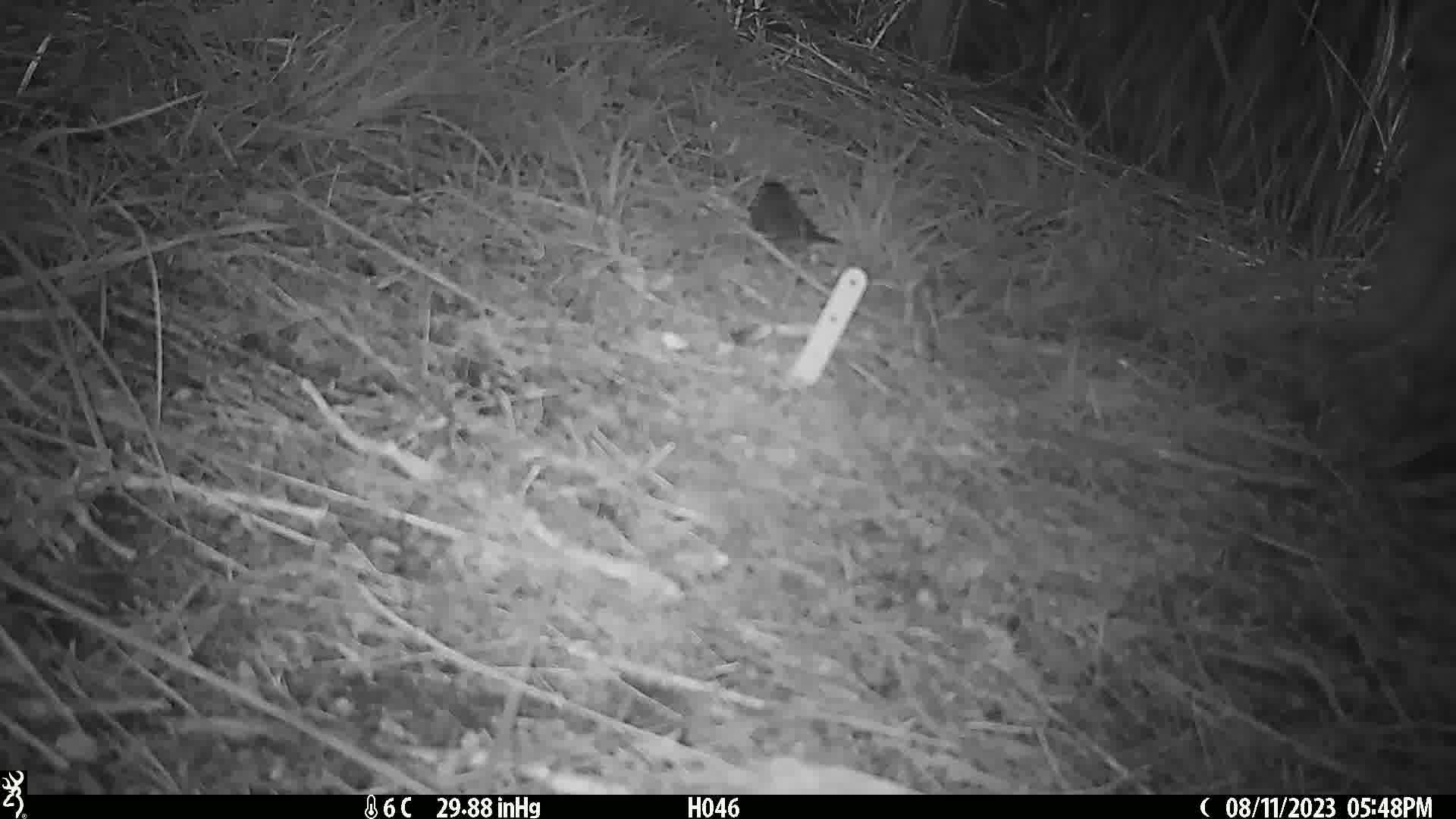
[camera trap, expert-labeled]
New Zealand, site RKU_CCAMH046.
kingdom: Animalia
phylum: Chordata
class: Aves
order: Passeriformes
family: Prunellidae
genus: Prunella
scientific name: Prunella modularis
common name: dunnock